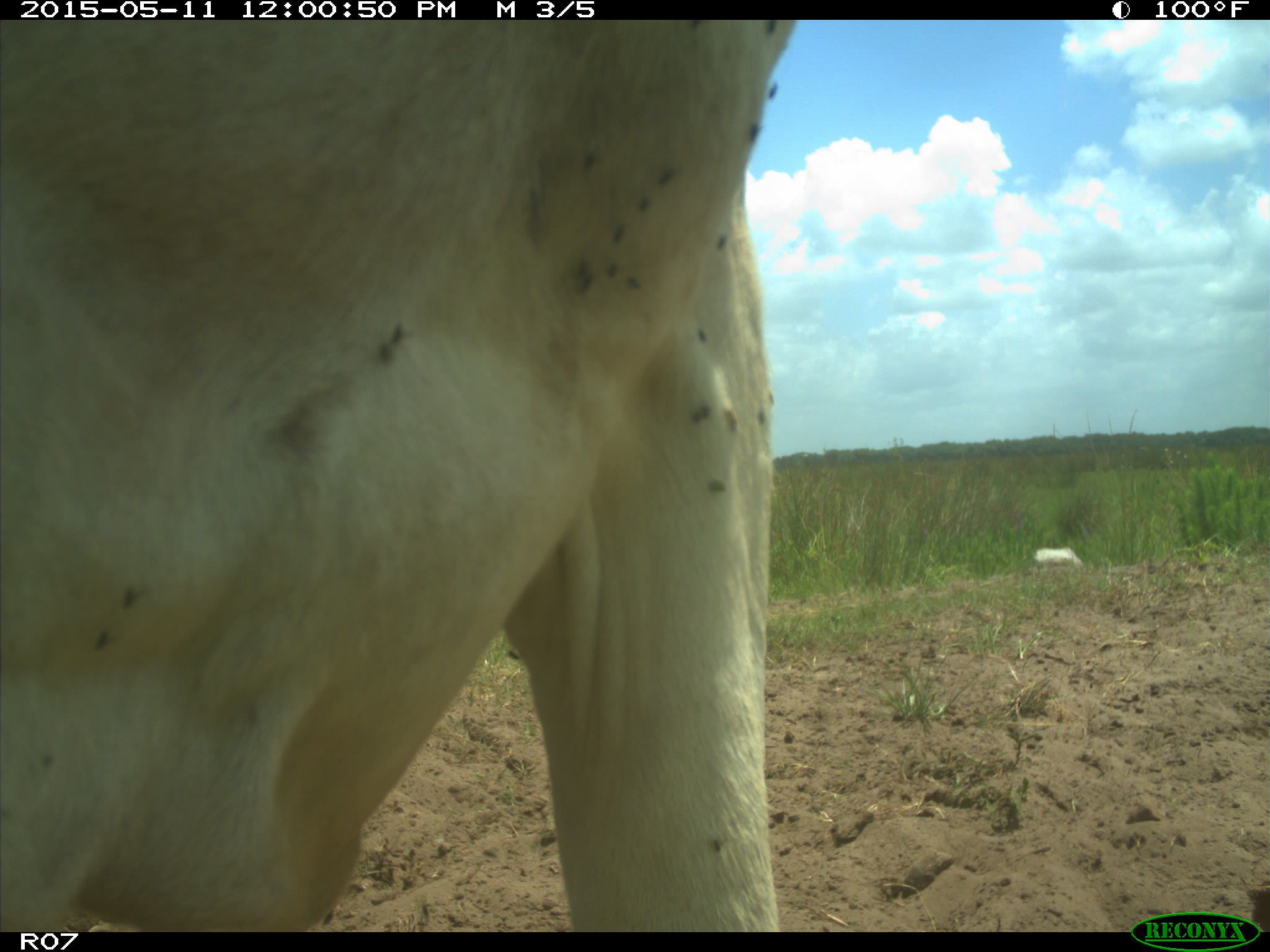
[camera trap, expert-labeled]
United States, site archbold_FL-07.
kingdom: Animalia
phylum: Chordata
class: Mammalia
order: Artiodactyla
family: Bovidae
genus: Bos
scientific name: Bos taurus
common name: domestic cow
Bos taurus (domestic cow).